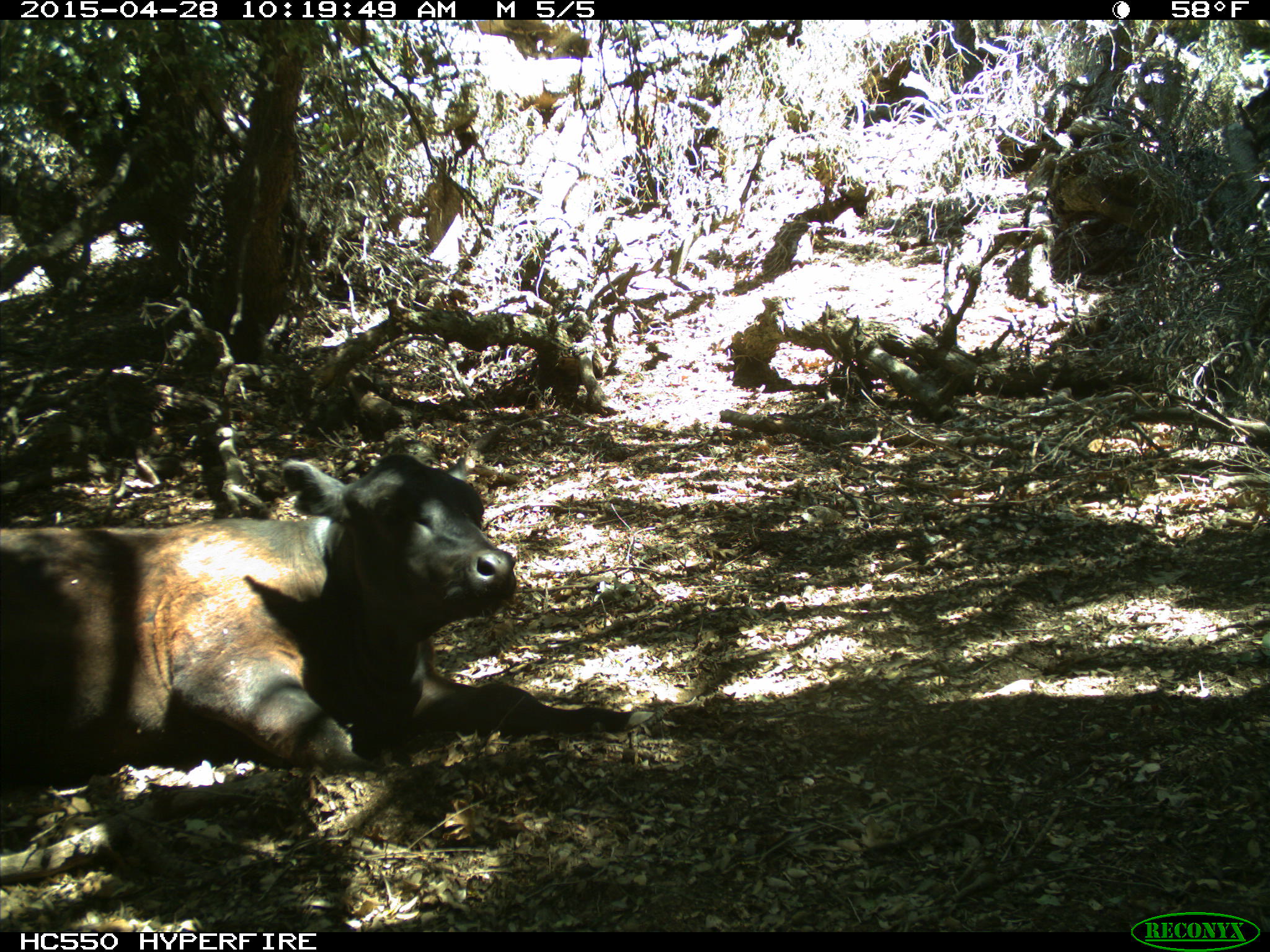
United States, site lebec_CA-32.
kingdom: Animalia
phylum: Chordata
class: Mammalia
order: Artiodactyla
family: Bovidae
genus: Bos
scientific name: Bos taurus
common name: domestic cow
Bos taurus (domestic cow).